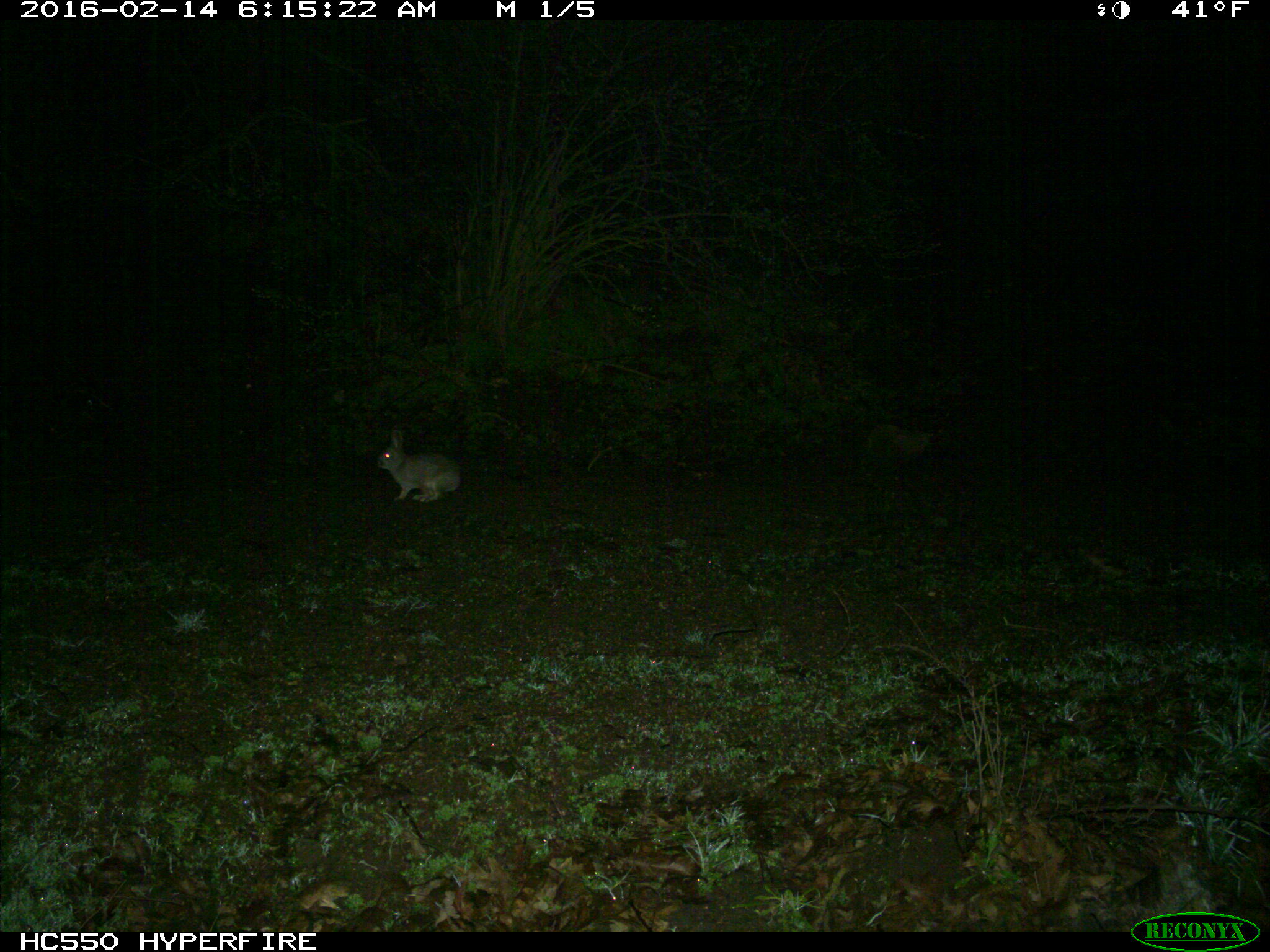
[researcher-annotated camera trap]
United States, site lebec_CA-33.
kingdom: Animalia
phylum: Chordata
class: Mammalia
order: Lagomorpha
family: Leporidae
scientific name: Leporidae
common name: rabbits and hares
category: unidentified rabbit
Unidentified rabbit (rabbits and hares) (Leporidae).